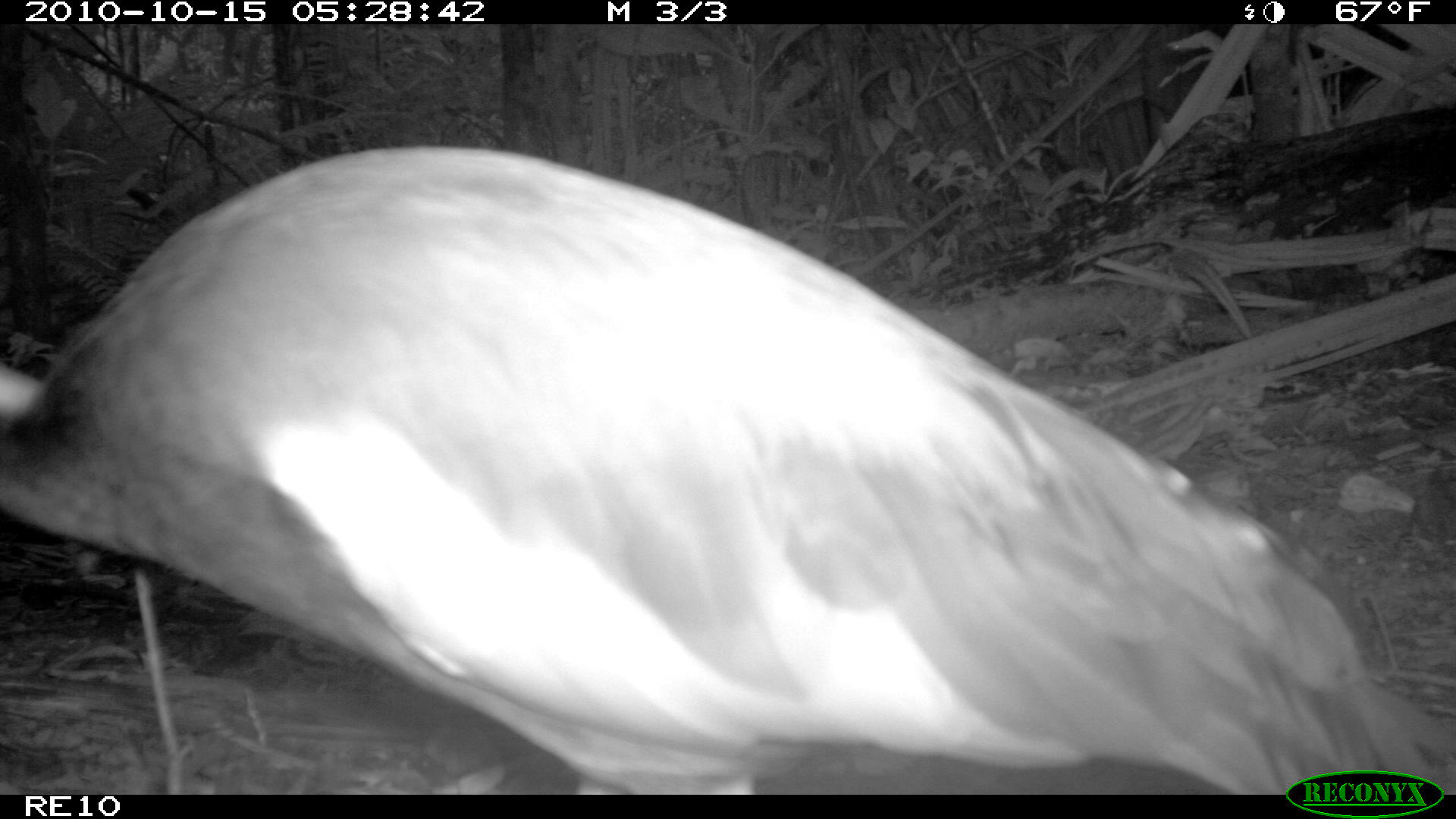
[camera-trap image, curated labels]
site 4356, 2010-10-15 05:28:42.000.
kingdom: Animalia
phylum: Chordata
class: Aves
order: Pelecaniformes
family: Threskiornithidae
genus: Lophotibis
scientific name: Lophotibis cristata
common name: madagascan ibis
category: lophotibis cristataa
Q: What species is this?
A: Lophotibis cristataa (madagascan ibis) (Lophotibis cristata).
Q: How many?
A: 1.